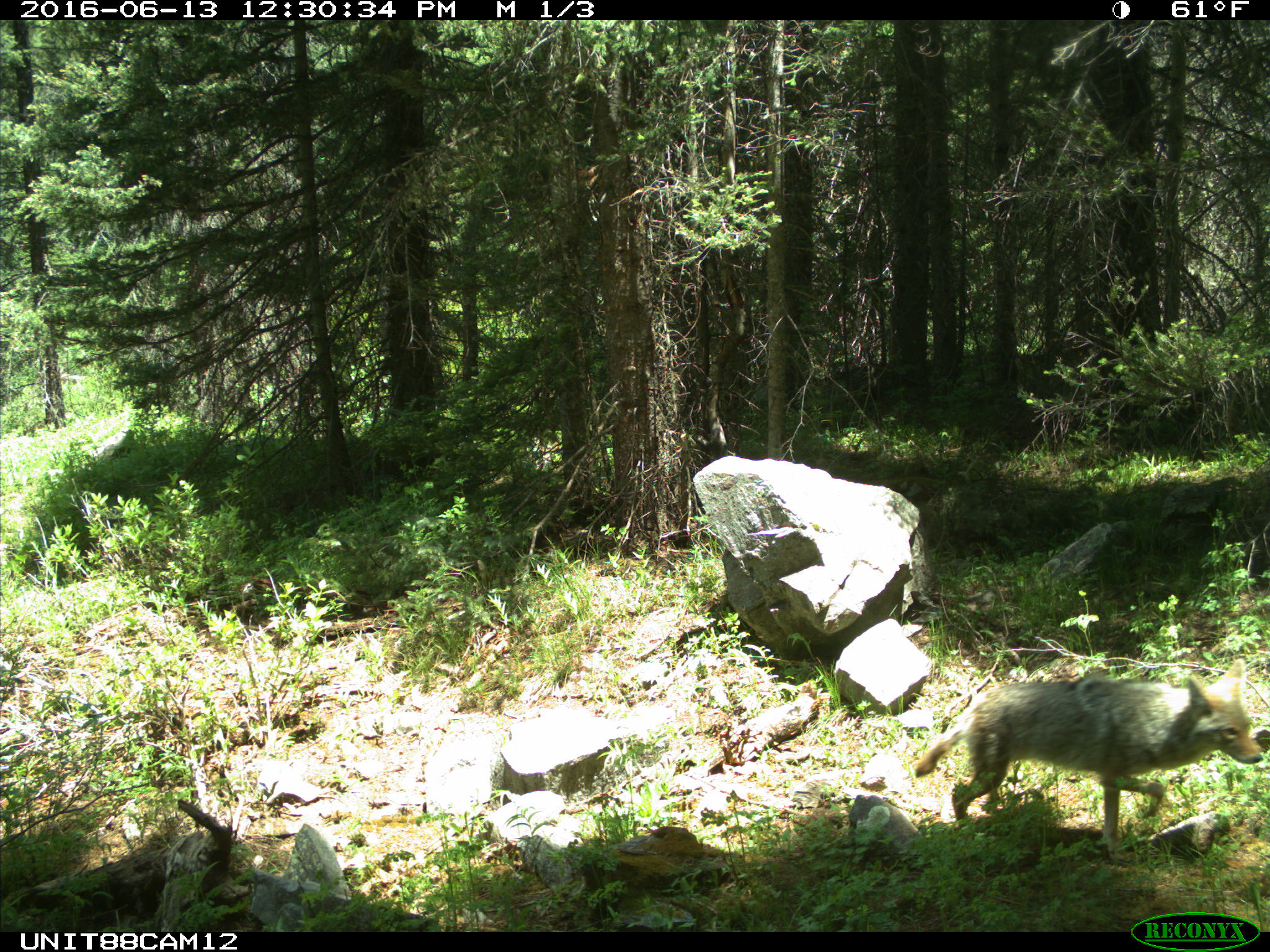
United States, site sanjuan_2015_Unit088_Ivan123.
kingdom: Animalia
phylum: Chordata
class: Mammalia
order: Carnivora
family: Canidae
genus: Canis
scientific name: Canis latrans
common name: coyote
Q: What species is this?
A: Canis latrans (coyote).